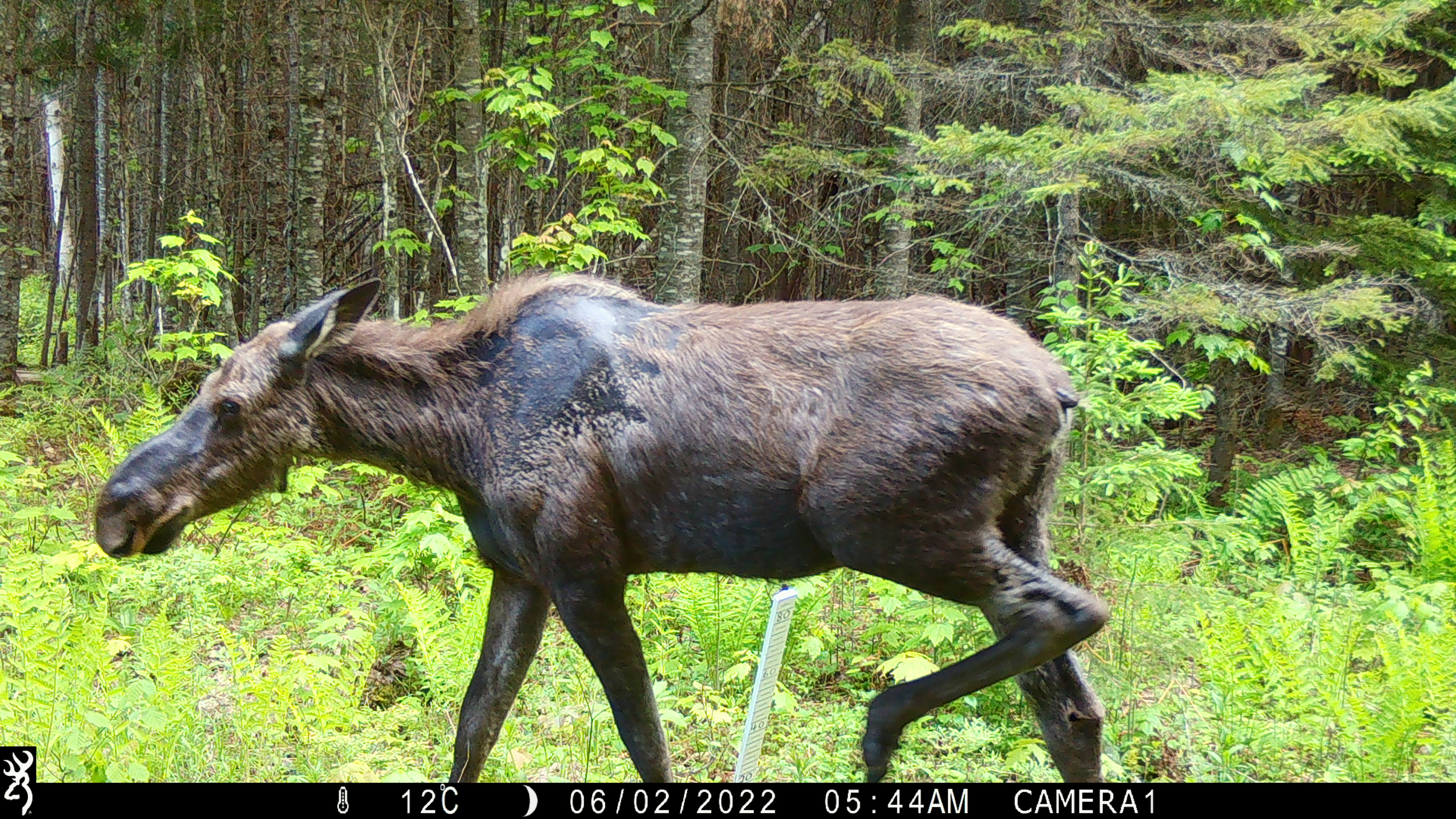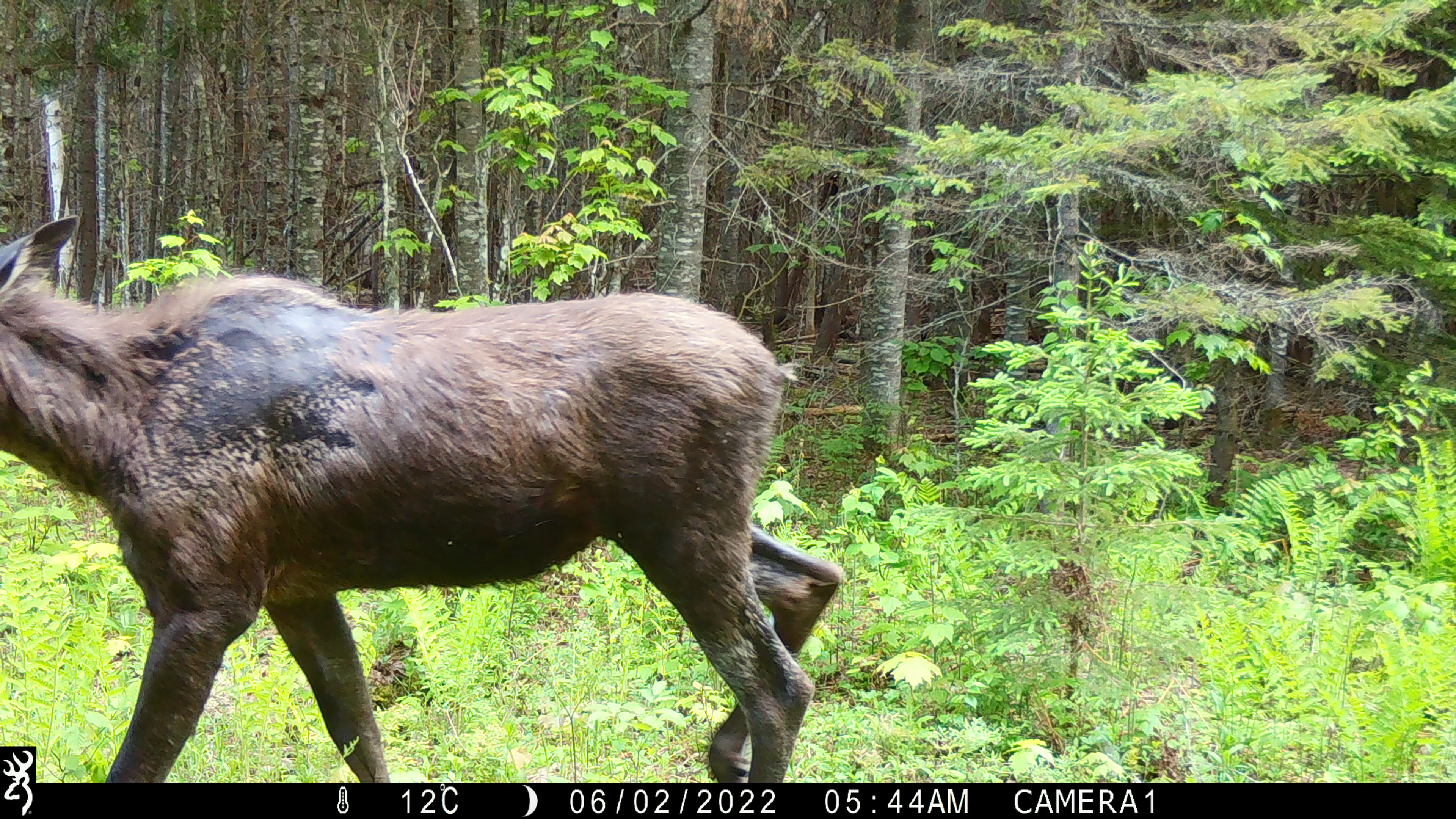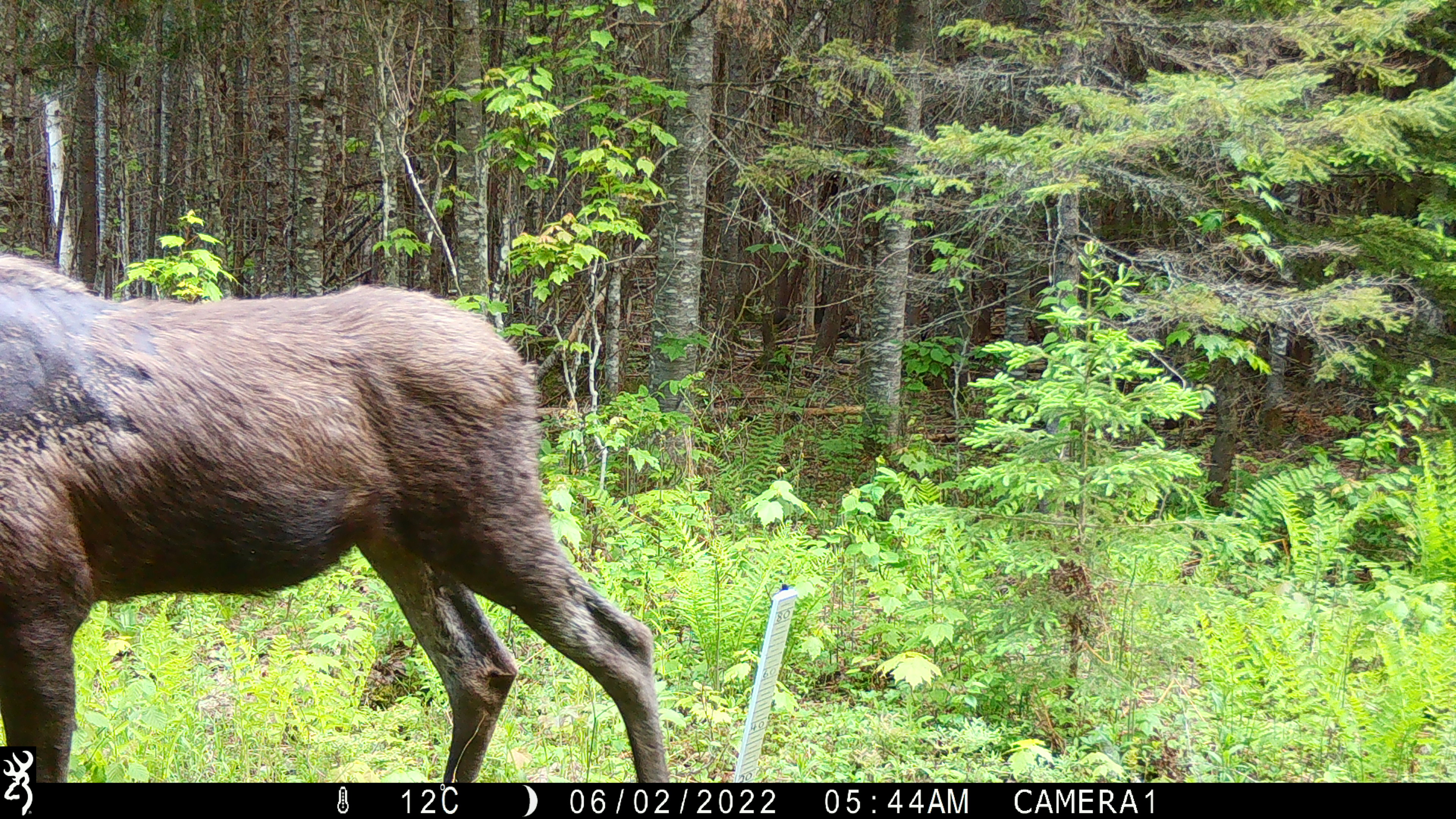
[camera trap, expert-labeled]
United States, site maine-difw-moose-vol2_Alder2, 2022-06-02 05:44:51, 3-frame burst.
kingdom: Animalia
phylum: Chordata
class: Mammalia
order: Artiodactyla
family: Cervidae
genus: Alces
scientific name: Alces alces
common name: moose